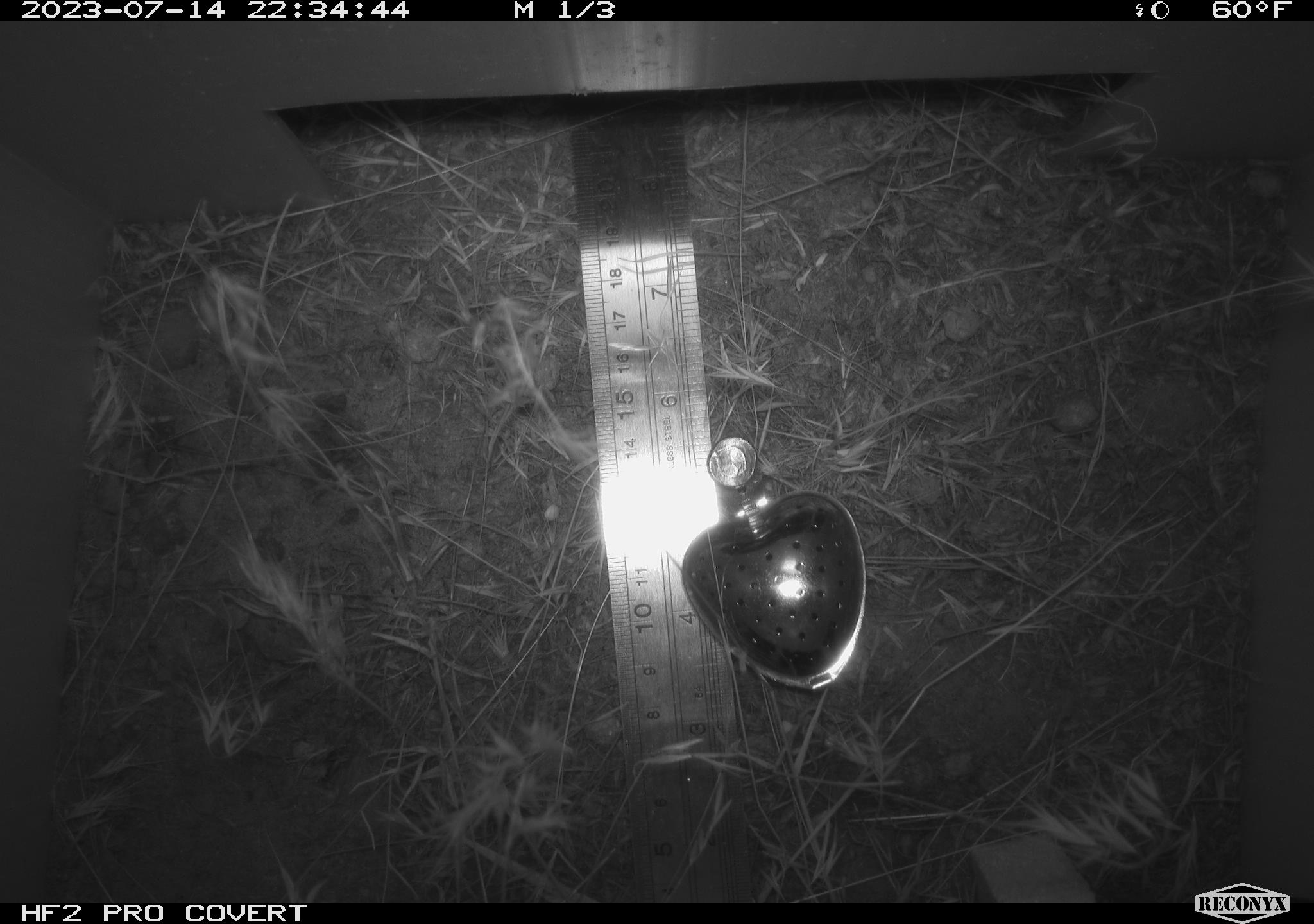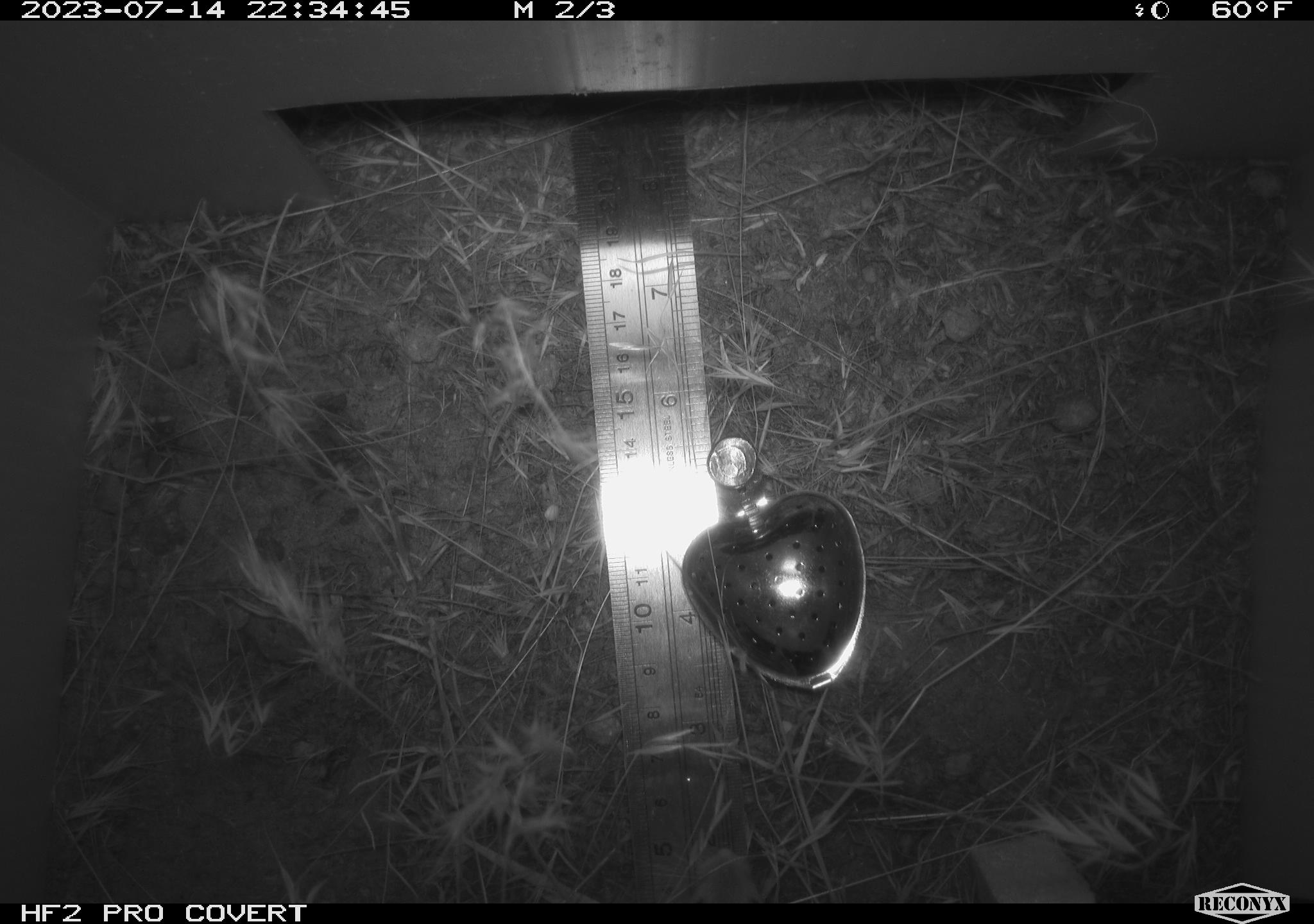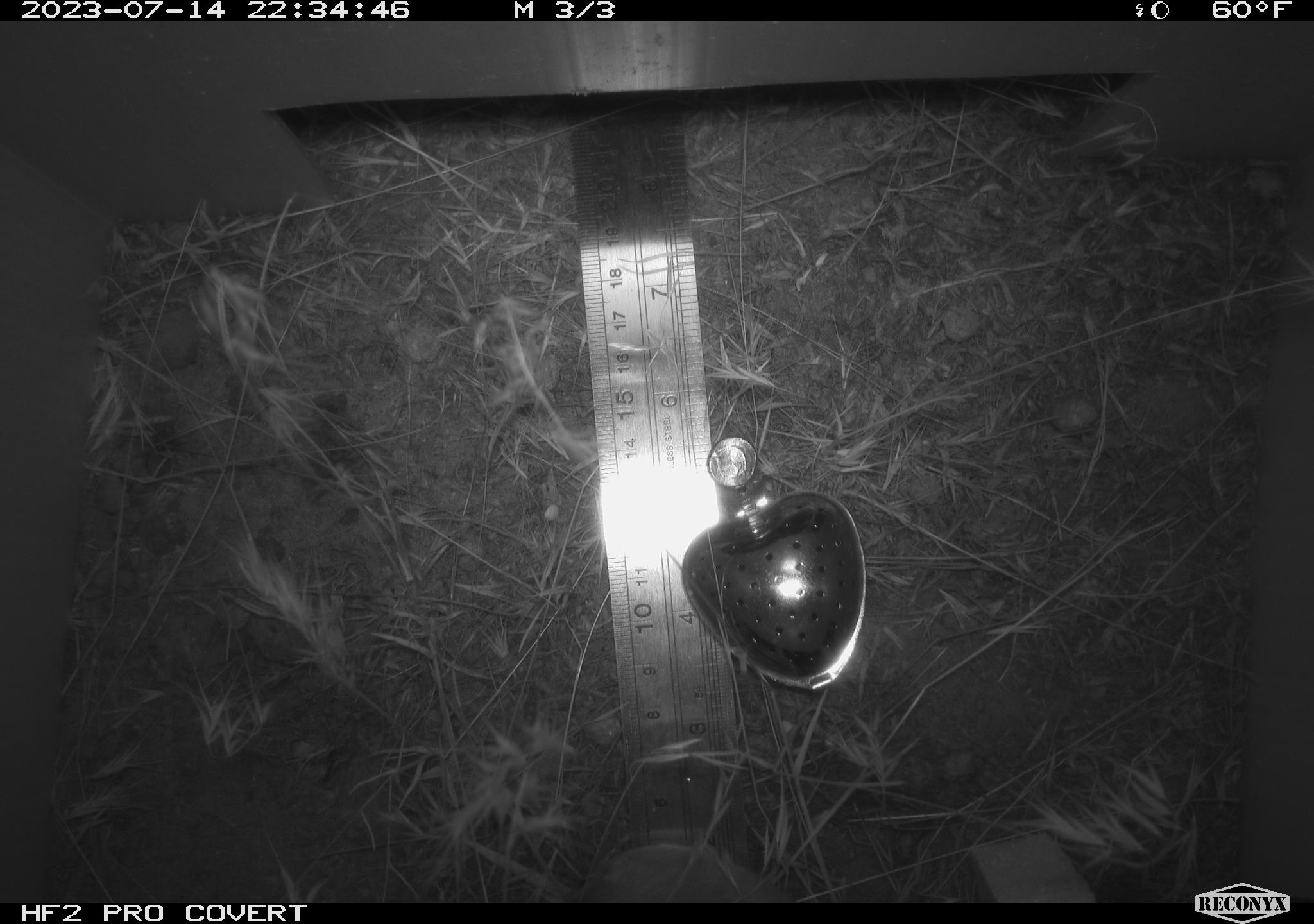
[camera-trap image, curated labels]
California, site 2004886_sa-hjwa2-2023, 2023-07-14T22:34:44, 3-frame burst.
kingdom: Animalia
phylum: Chordata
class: Mammalia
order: Rodentia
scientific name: Rodentia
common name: mouse species